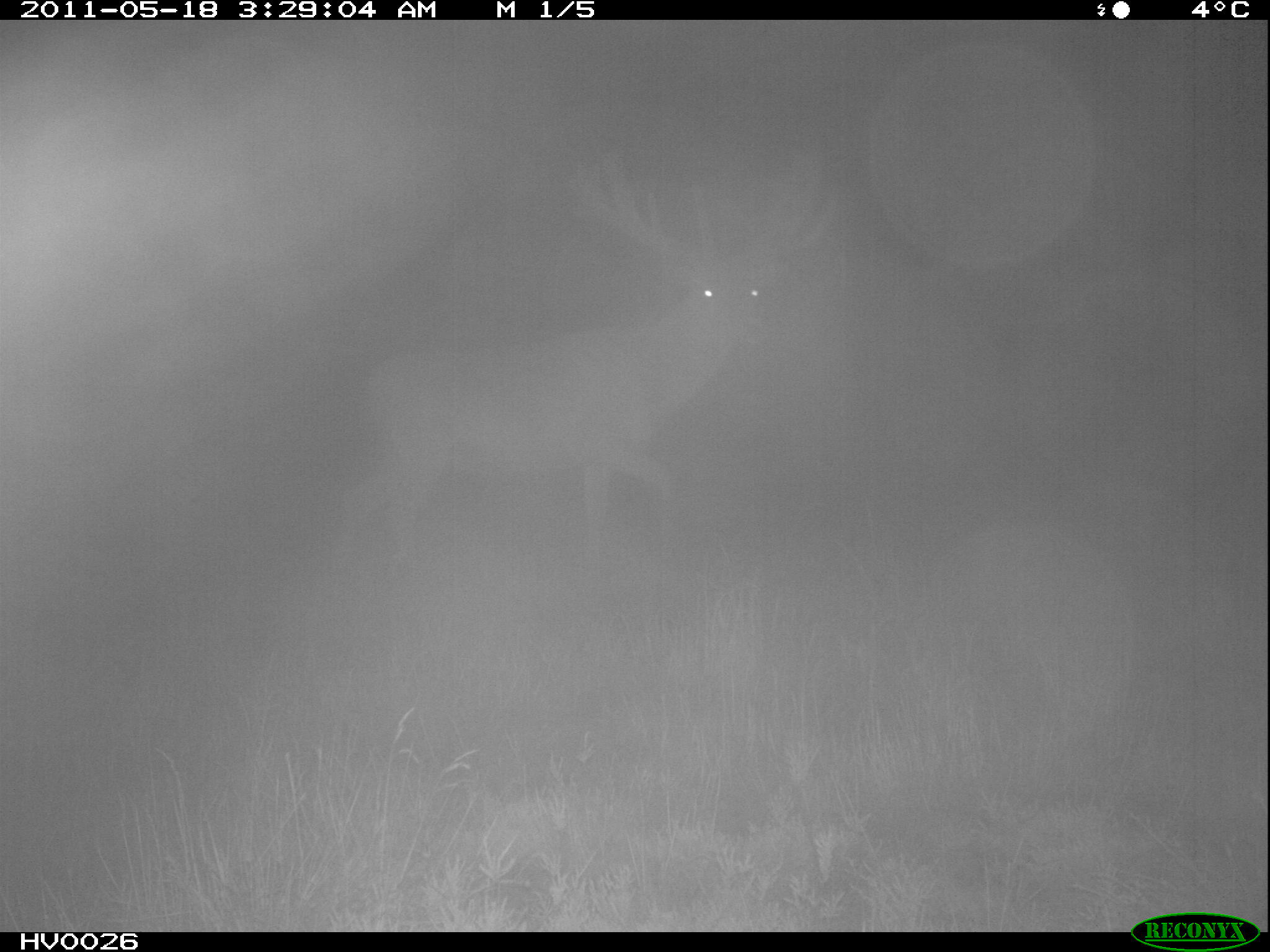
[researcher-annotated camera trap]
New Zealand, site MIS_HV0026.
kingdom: Animalia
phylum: Chordata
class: Mammalia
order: Artiodactyla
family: Cervidae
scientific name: Cervidae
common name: deer